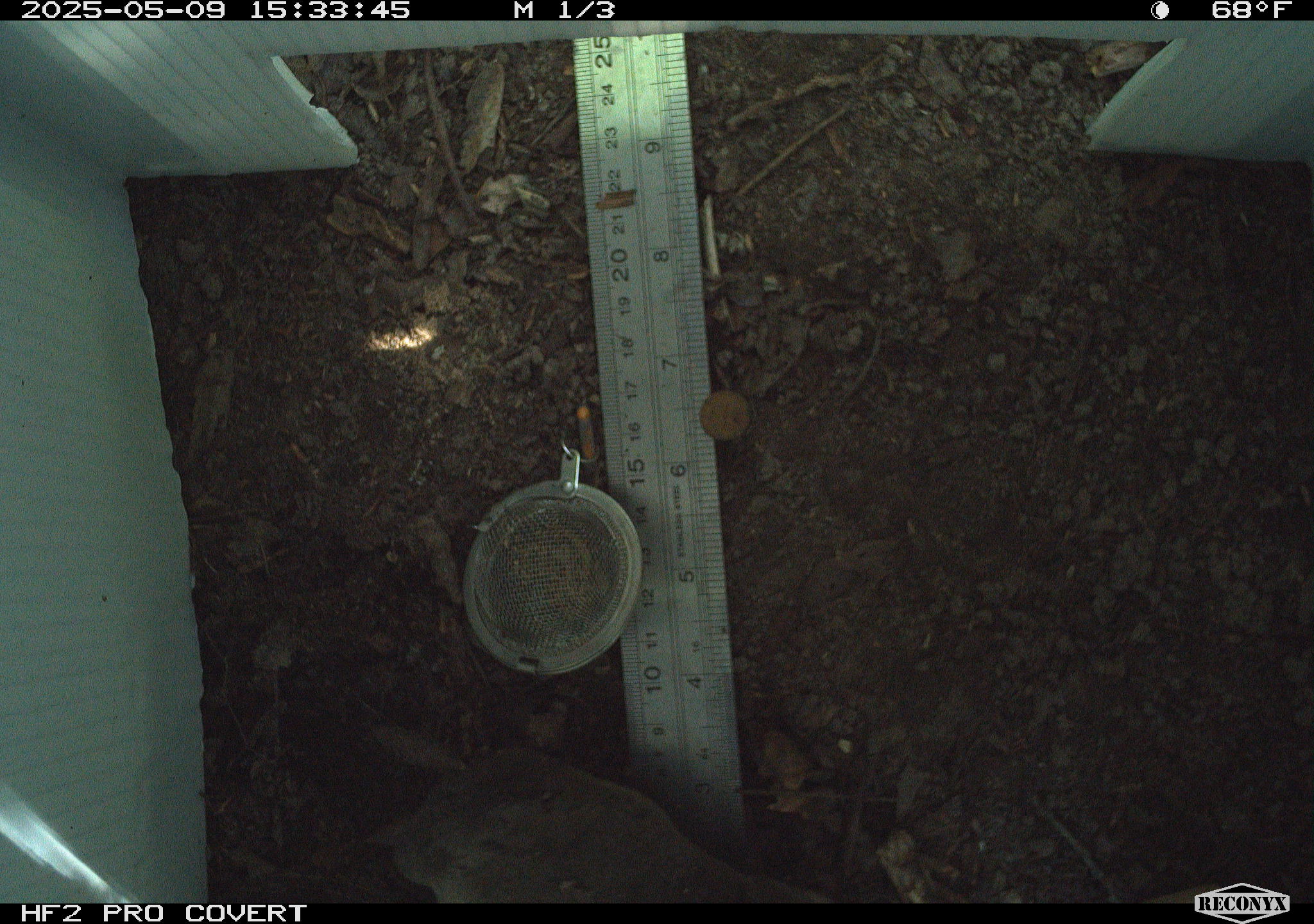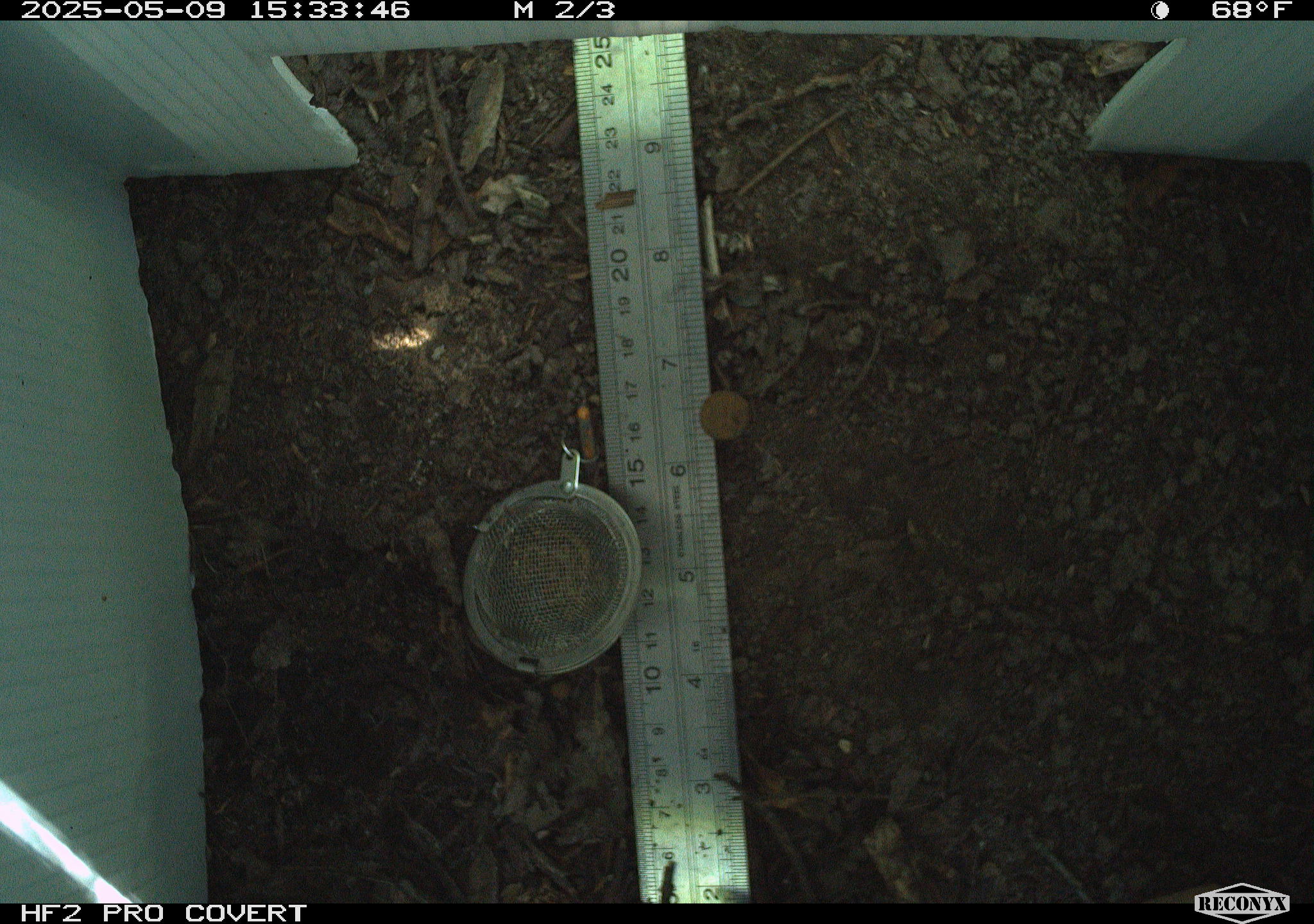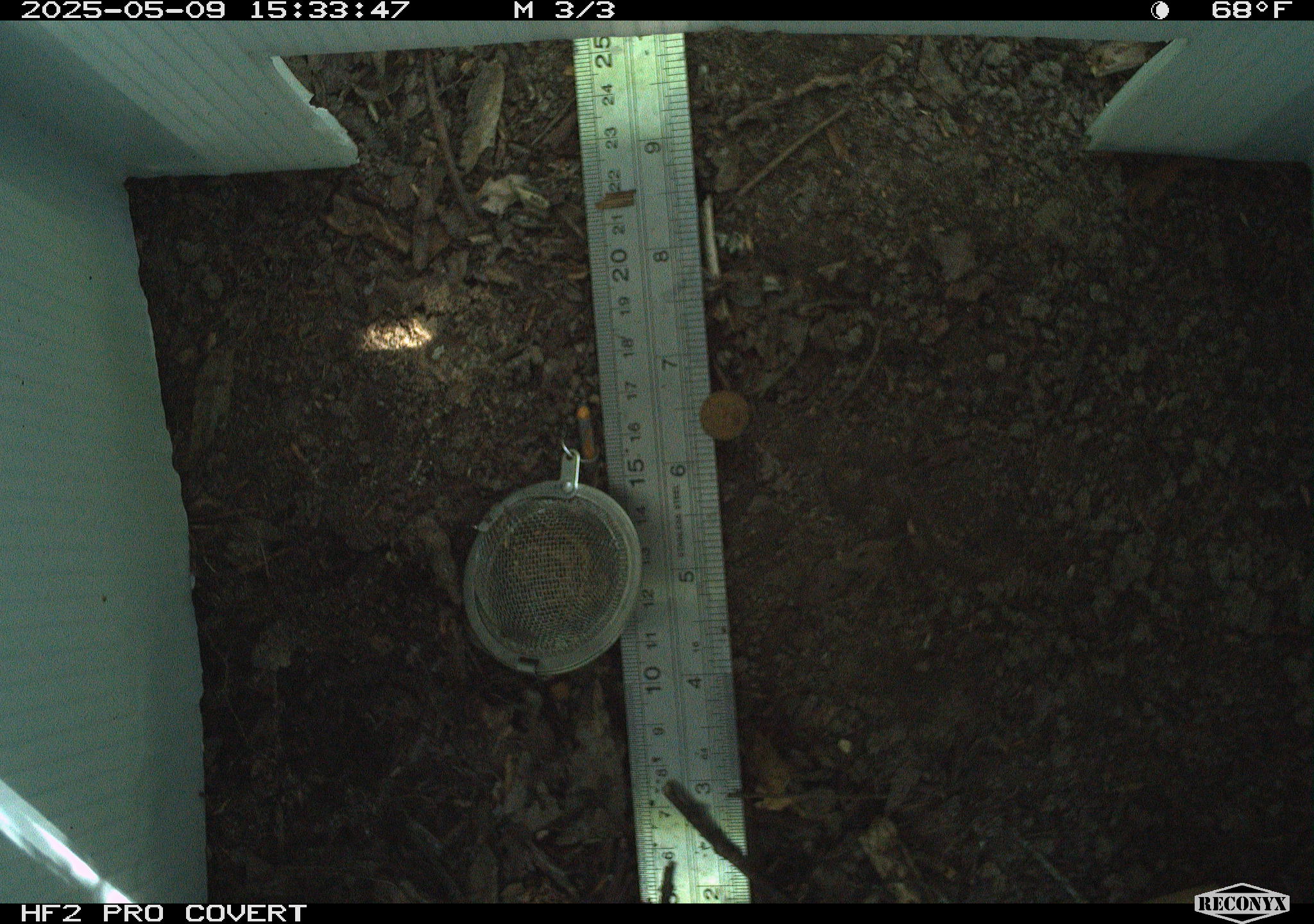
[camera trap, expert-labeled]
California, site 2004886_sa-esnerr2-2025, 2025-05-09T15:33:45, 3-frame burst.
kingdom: Animalia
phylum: Chordata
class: Aves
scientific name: Aves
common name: bird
Bird (Aves).